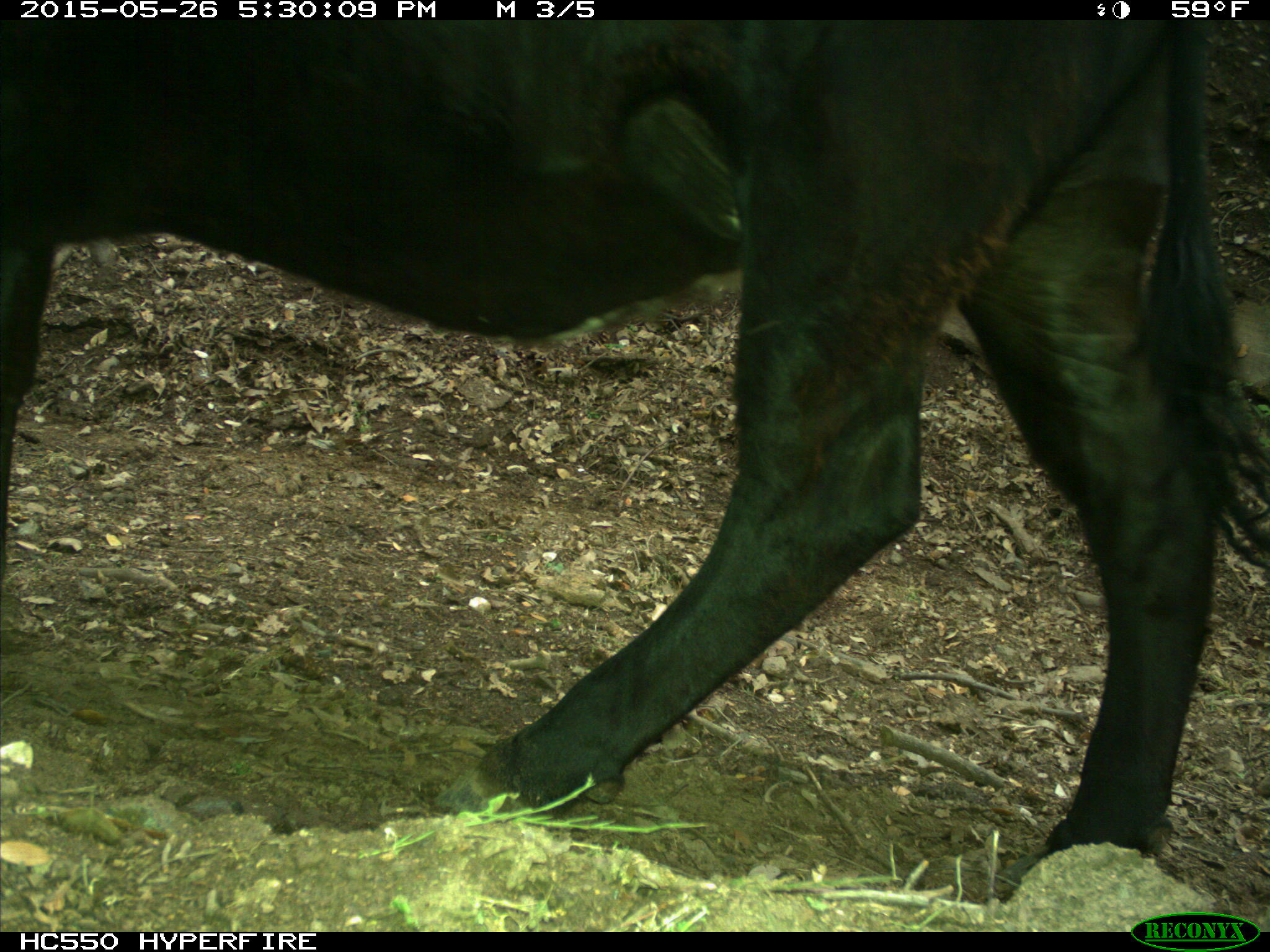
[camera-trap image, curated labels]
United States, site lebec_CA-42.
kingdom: Animalia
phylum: Chordata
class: Mammalia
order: Artiodactyla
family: Bovidae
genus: Bos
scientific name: Bos taurus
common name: domestic cow